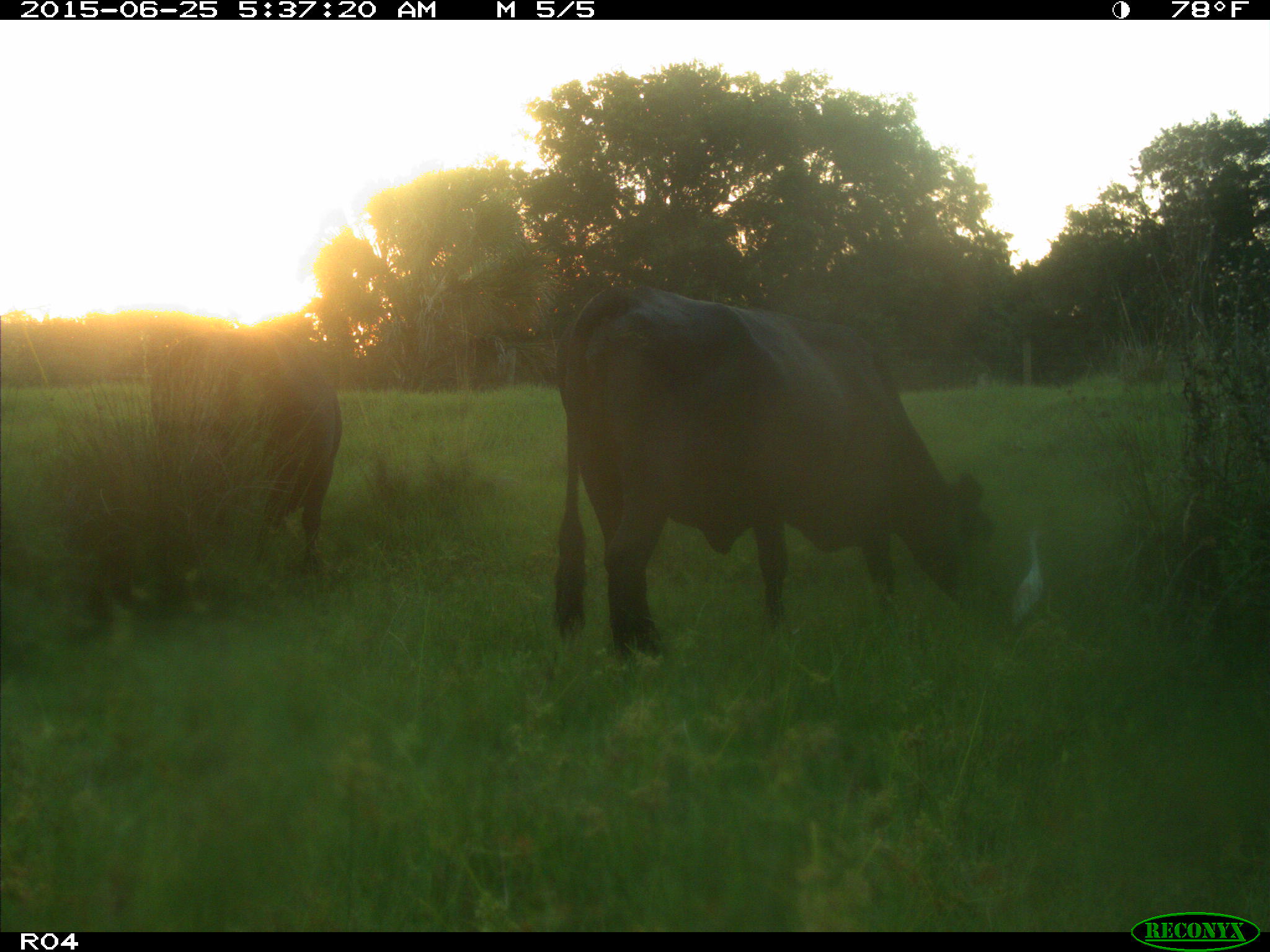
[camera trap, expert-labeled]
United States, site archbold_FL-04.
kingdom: Animalia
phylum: Chordata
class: Mammalia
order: Artiodactyla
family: Bovidae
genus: Bos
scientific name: Bos taurus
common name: domestic cow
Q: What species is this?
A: Bos taurus (domestic cow).